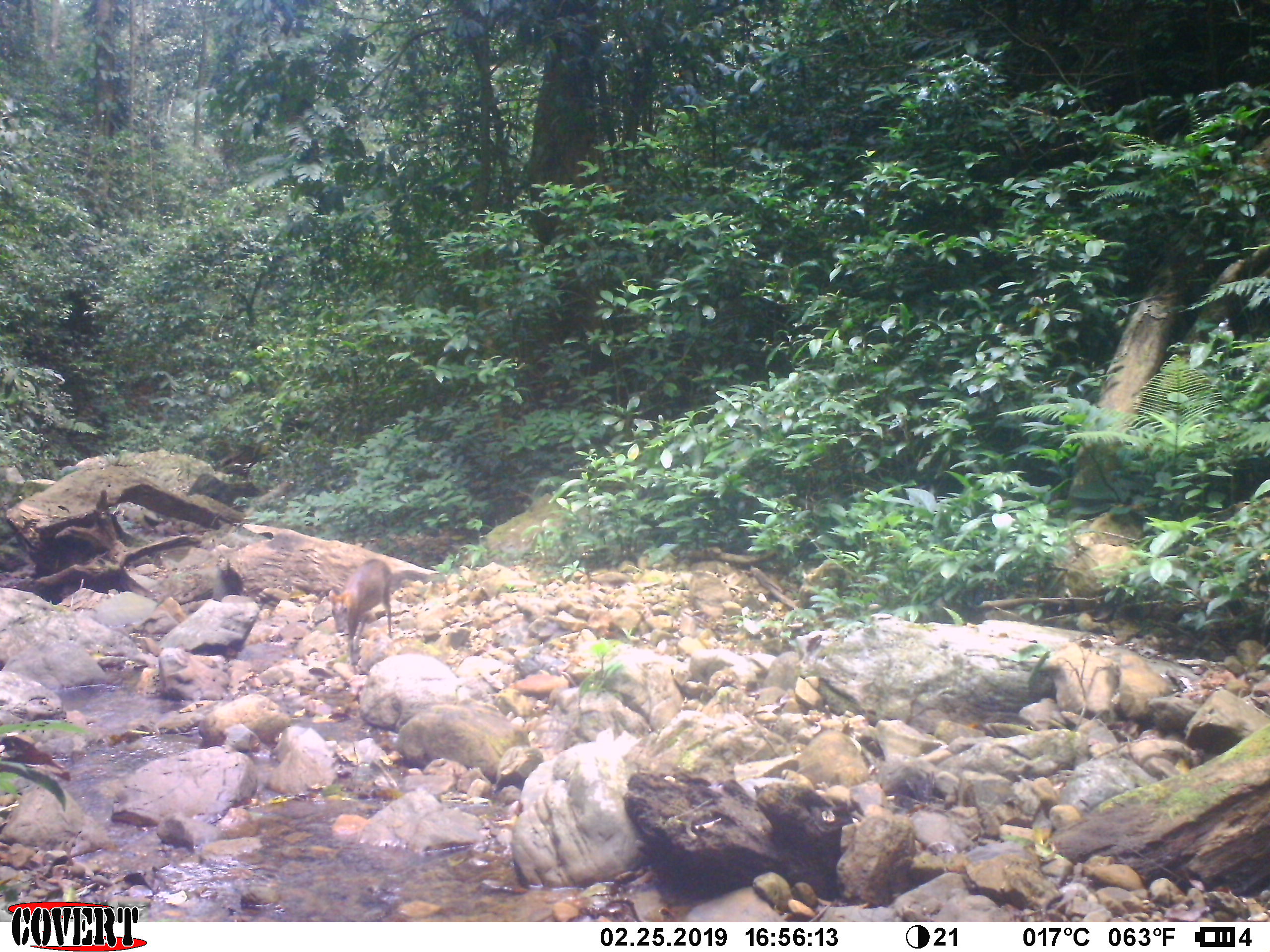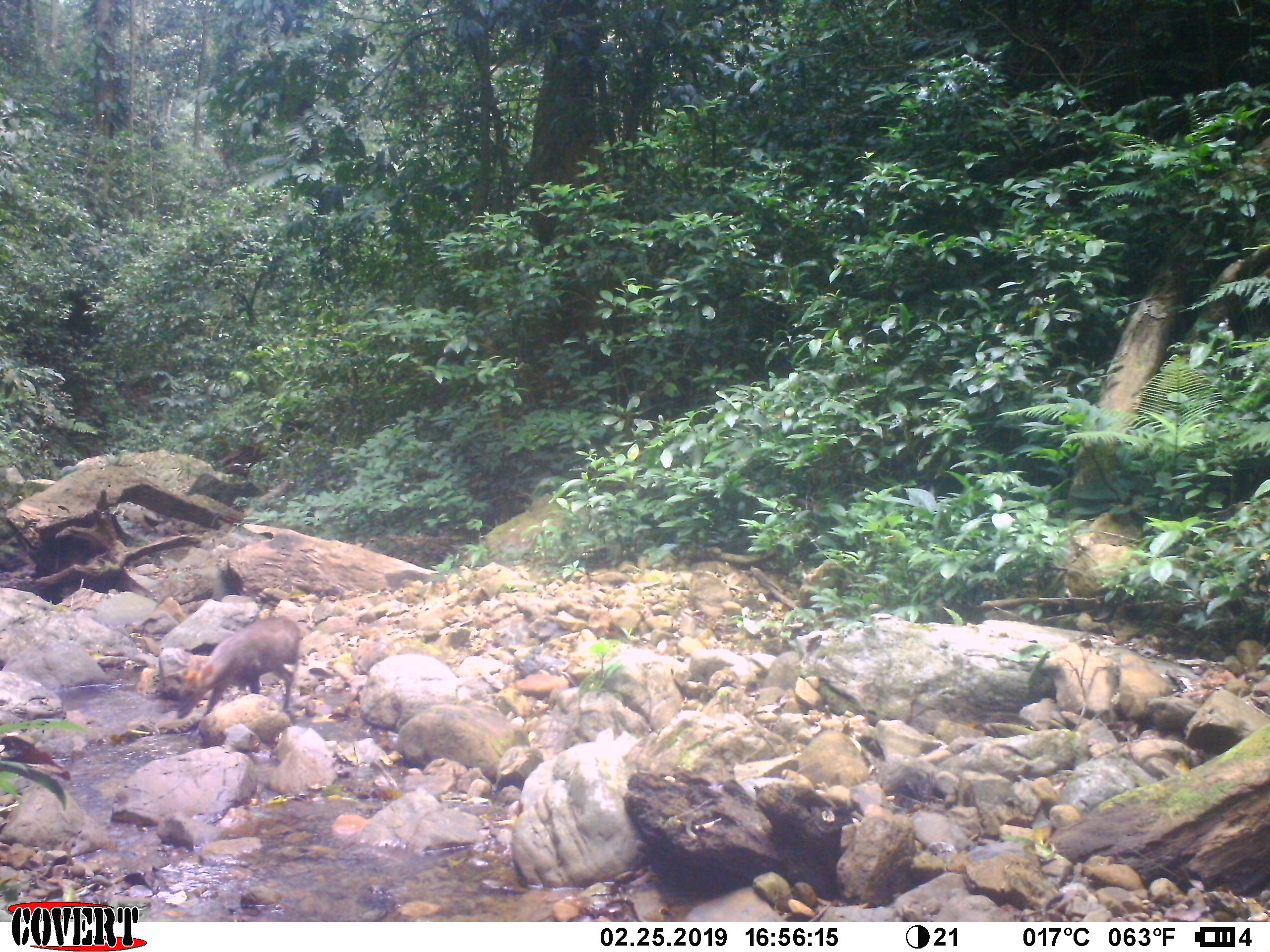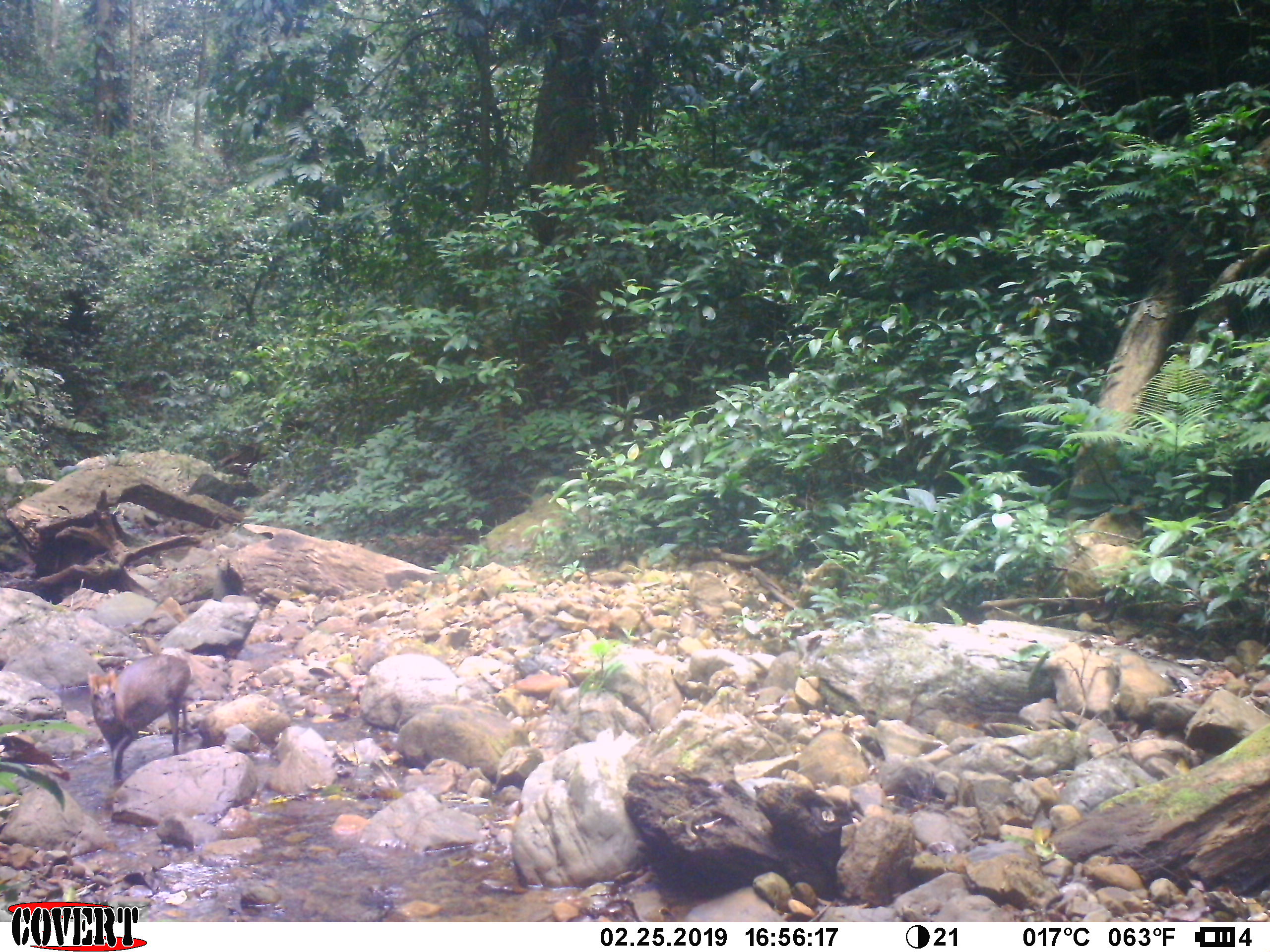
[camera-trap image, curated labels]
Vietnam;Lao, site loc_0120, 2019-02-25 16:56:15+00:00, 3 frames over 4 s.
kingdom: Animalia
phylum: Chordata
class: Mammalia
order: Artiodactyla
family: Cervidae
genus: Muntiacus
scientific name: Muntiacus rooseveltorum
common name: roosevelt's muntjac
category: roosevelts muntjac group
Roosevelts muntjac group (roosevelt's muntjac) (Muntiacus rooseveltorum). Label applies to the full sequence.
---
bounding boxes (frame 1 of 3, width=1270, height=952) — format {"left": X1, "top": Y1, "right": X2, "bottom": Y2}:
roosevelts muntjac group: {"left": 329, "top": 559, "right": 393, "bottom": 666}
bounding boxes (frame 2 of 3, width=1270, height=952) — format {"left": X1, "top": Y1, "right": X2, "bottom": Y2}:
roosevelts muntjac group: {"left": 175, "top": 616, "right": 301, "bottom": 737}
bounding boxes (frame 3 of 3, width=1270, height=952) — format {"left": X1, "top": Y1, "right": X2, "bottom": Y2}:
roosevelts muntjac group: {"left": 88, "top": 652, "right": 192, "bottom": 786}